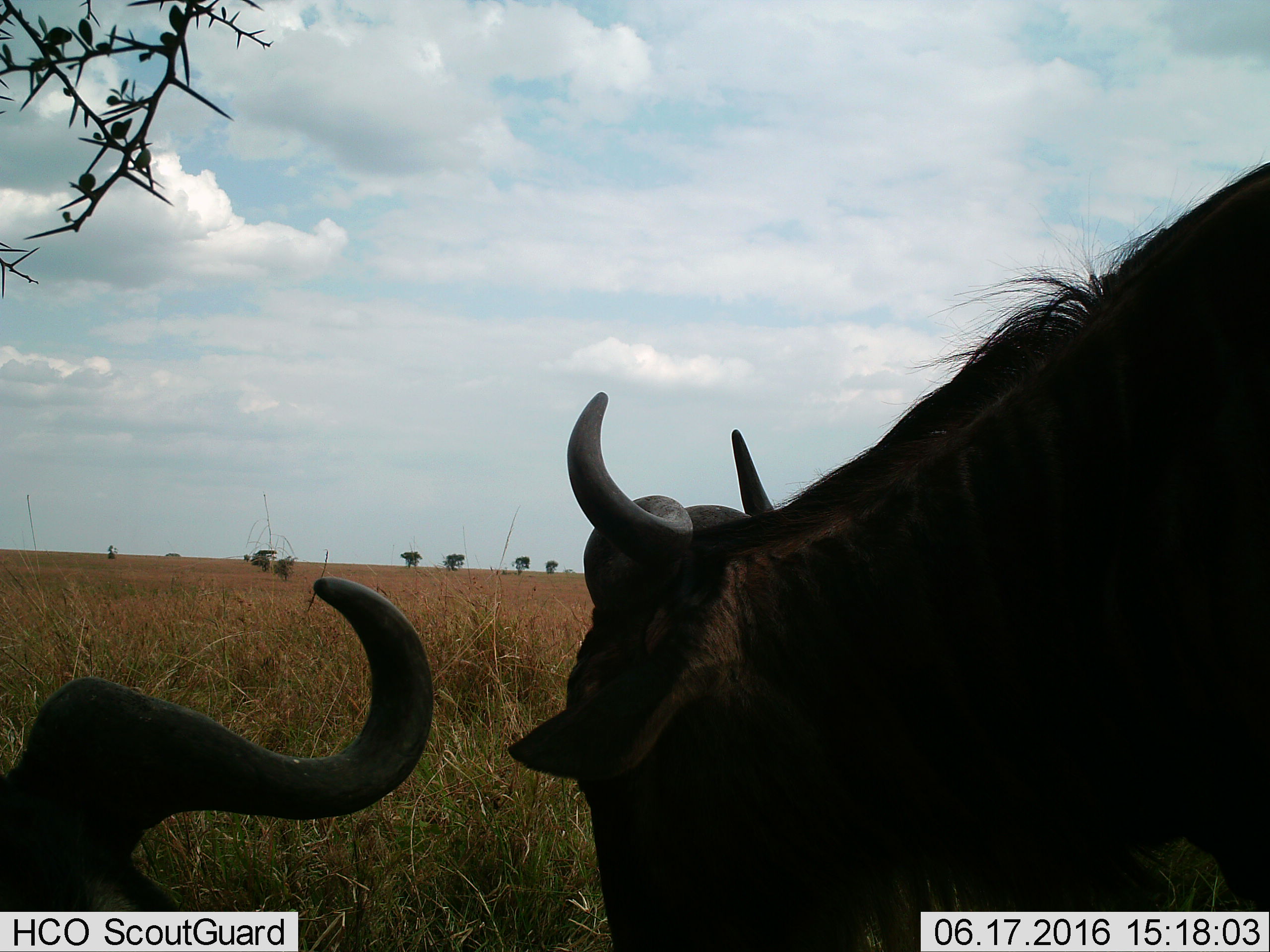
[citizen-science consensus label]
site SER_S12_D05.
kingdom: Animalia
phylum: Chordata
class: Mammalia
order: Artiodactyla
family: Bovidae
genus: Connochaetes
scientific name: Connochaetes taurinus taurinus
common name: blue wildebeest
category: wildebeestblue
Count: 2.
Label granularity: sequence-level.